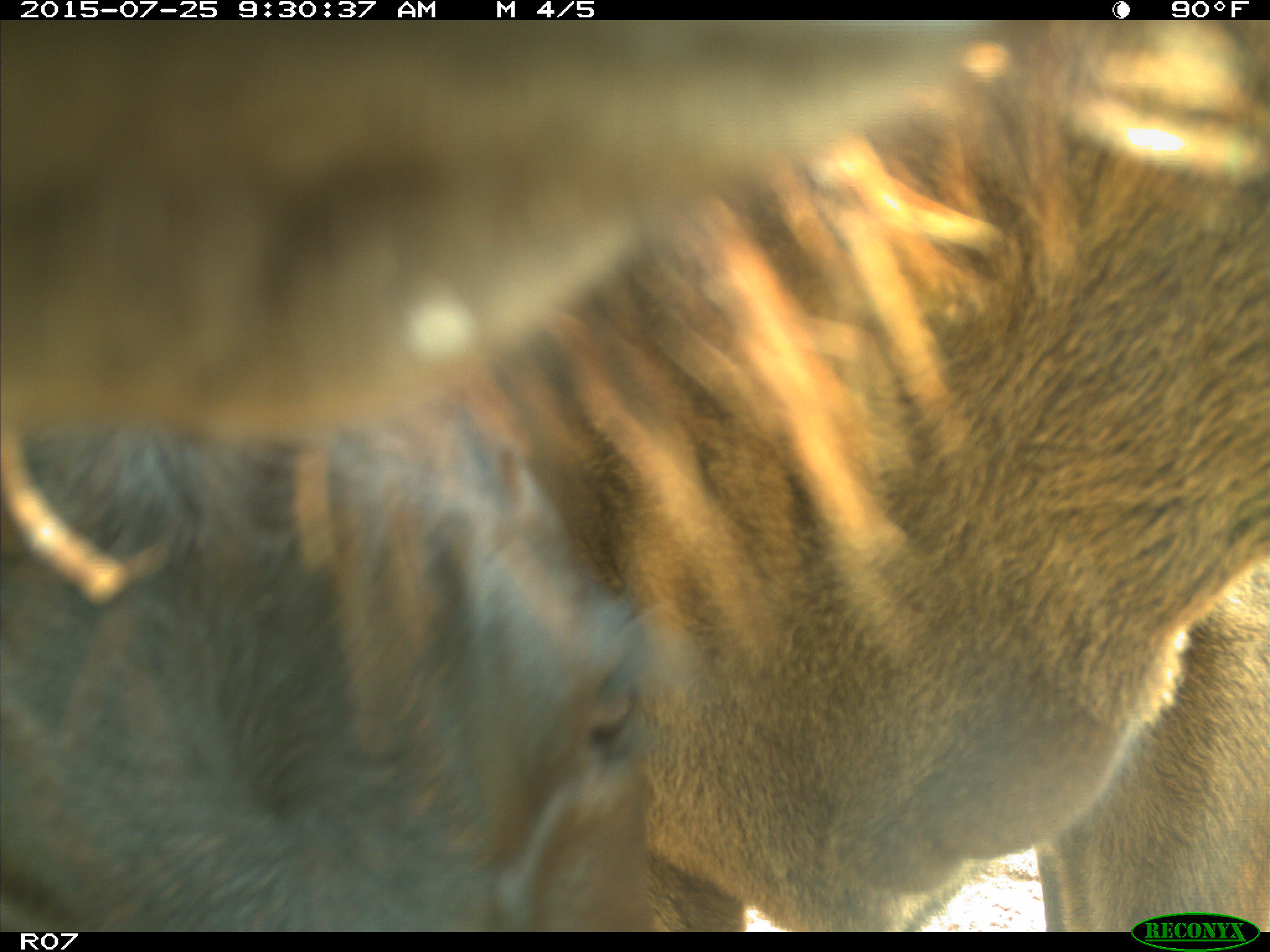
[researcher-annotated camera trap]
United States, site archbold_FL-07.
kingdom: Animalia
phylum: Chordata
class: Mammalia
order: Artiodactyla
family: Bovidae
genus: Bos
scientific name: Bos taurus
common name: domestic cow